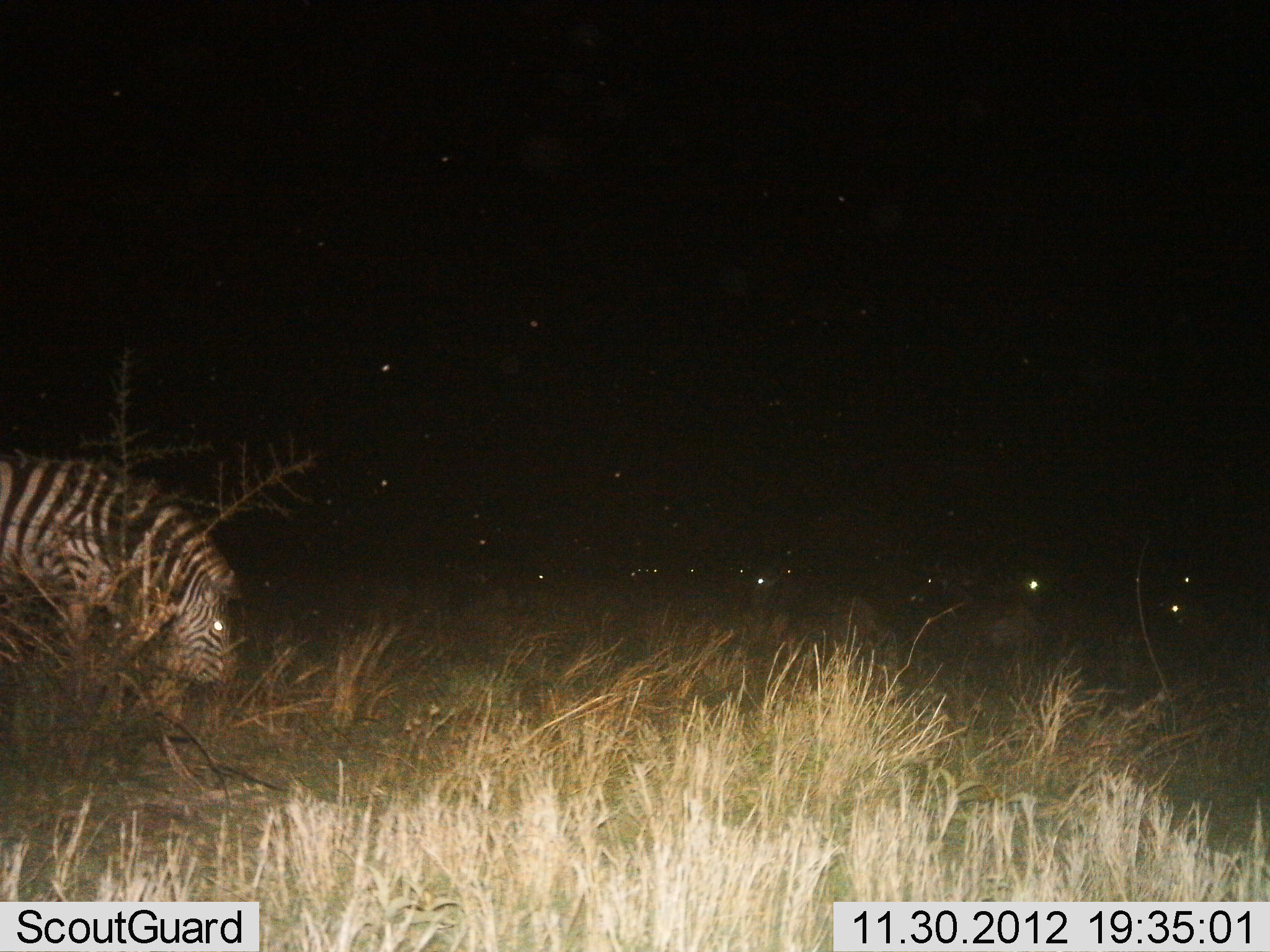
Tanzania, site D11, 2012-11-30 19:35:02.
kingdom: Animalia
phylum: Chordata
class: Mammalia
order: Perissodactyla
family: Equidae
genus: Equus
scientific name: Equus quagga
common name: plains zebra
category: zebra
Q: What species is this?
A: Zebra (plains zebra) (Equus quagga).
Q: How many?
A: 1.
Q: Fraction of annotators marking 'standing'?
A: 55%.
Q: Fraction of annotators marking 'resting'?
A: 9%.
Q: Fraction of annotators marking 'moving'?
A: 18%.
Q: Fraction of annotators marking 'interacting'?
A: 0%.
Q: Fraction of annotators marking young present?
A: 0%.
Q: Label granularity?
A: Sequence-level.